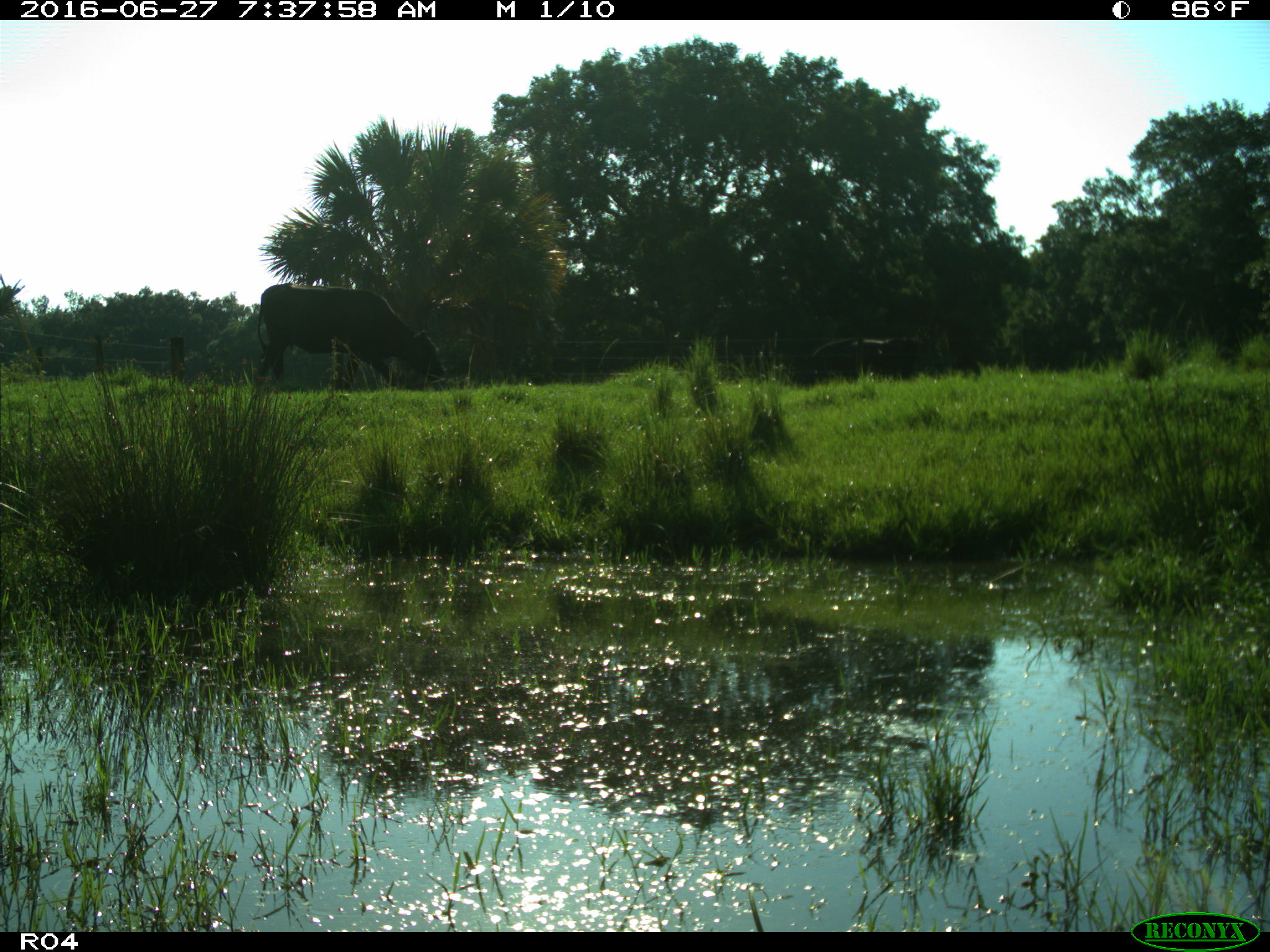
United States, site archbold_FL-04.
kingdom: Animalia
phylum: Chordata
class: Mammalia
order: Artiodactyla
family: Bovidae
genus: Bos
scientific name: Bos taurus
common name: domestic cow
Bos taurus (domestic cow).